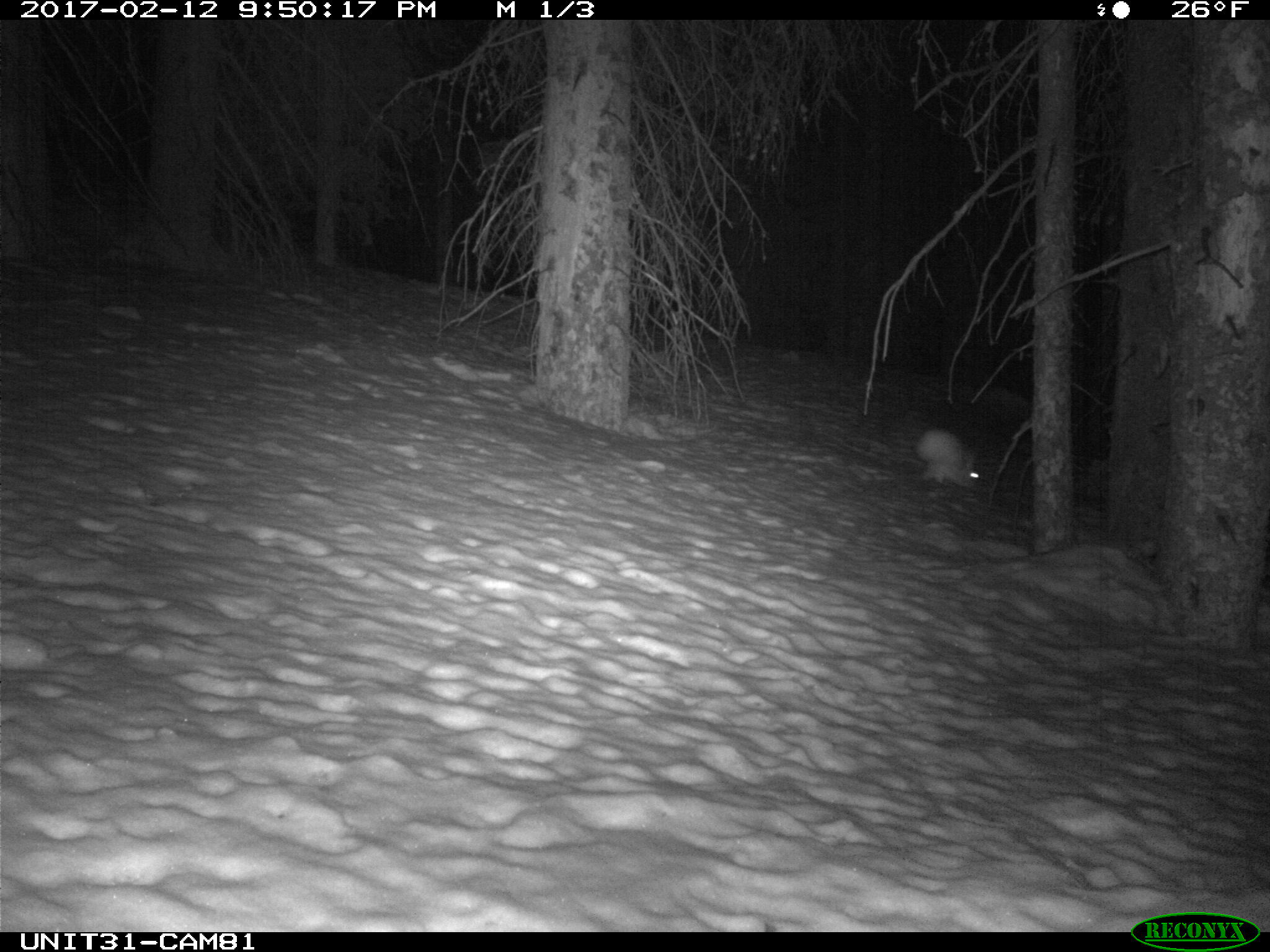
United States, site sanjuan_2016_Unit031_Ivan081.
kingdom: Animalia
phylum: Chordata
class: Mammalia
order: Lagomorpha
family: Leporidae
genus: Lepus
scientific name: Lepus americanus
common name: snowshoe hare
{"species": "Lepus americanus (snowshoe hare)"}